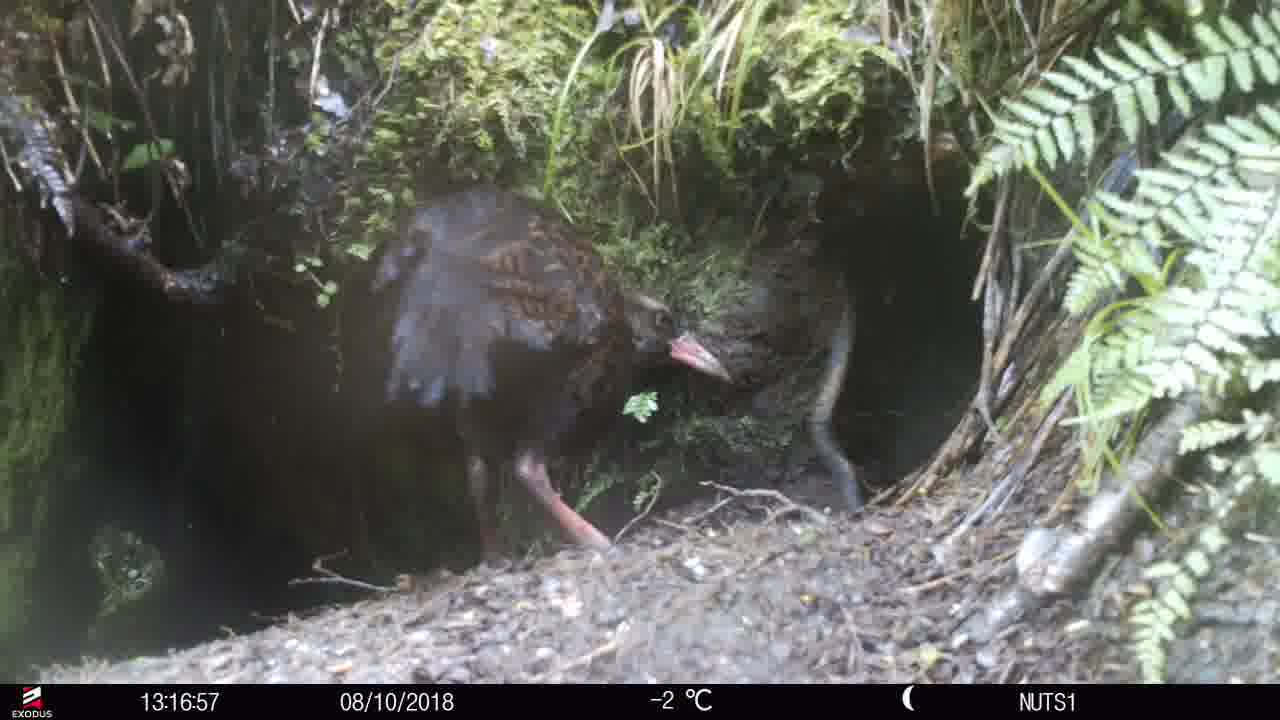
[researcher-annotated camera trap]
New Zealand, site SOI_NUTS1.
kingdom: Animalia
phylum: Chordata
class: Aves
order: Gruiformes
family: Rallidae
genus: Gallirallus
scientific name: Gallirallus australis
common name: weka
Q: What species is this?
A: Weka (Gallirallus australis).